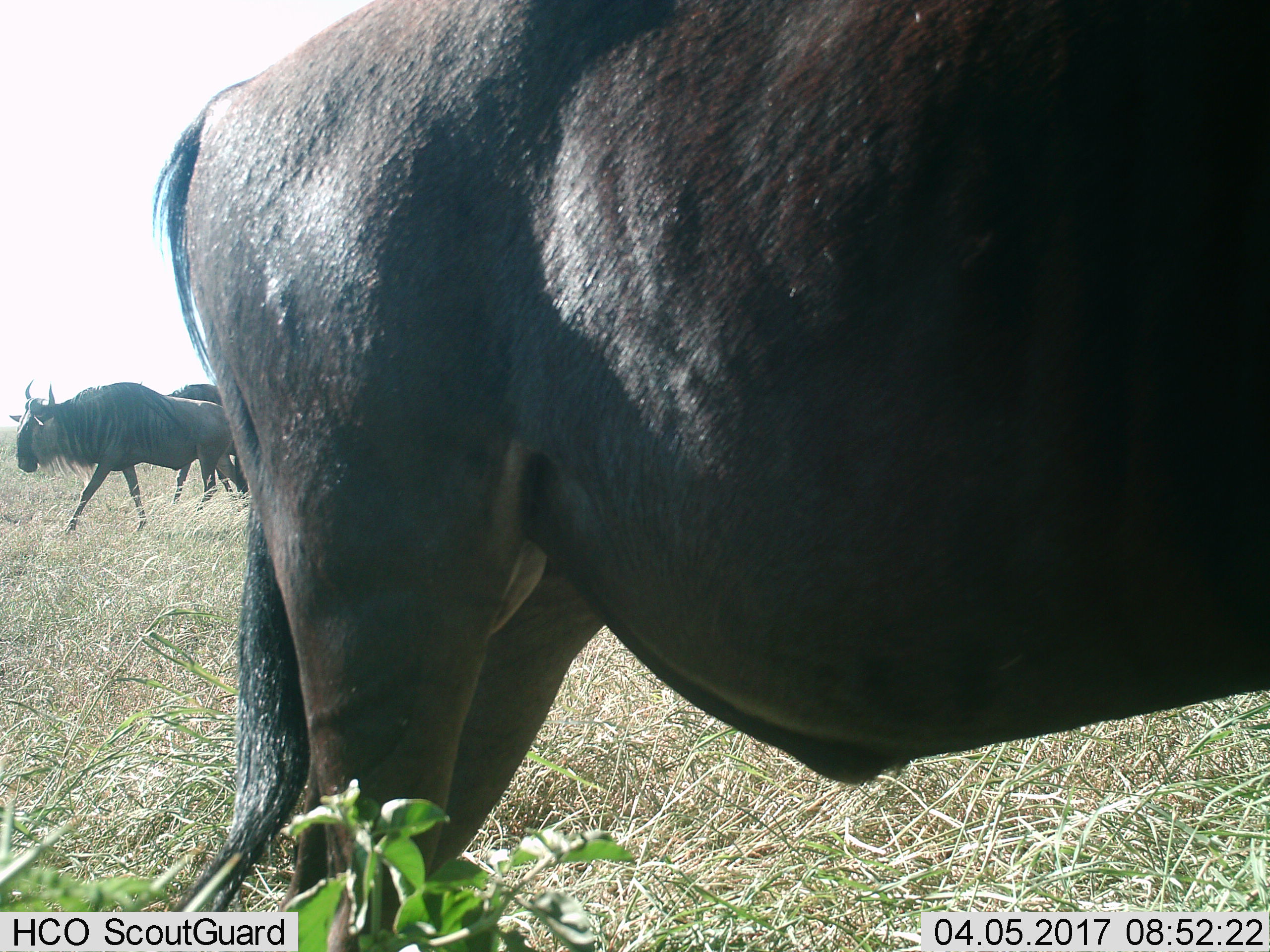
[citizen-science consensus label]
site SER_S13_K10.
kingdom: Animalia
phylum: Chordata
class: Mammalia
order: Artiodactyla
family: Bovidae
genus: Connochaetes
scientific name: Connochaetes taurinus taurinus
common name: blue wildebeest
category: wildebeestblue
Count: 3.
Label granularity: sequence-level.